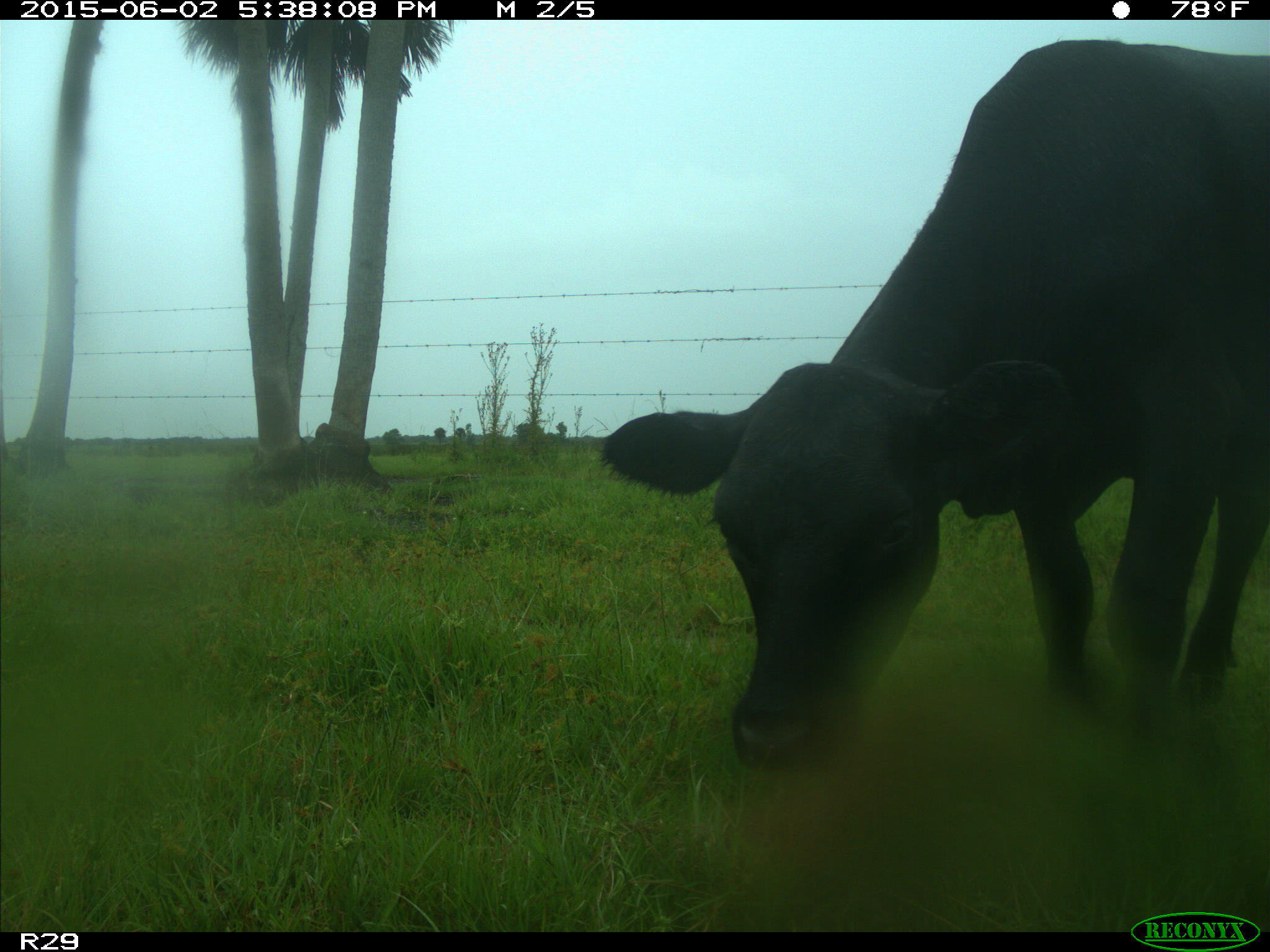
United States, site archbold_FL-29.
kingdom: Animalia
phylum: Chordata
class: Mammalia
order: Artiodactyla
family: Bovidae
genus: Bos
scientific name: Bos taurus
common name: domestic cow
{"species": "Bos taurus (domestic cow)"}